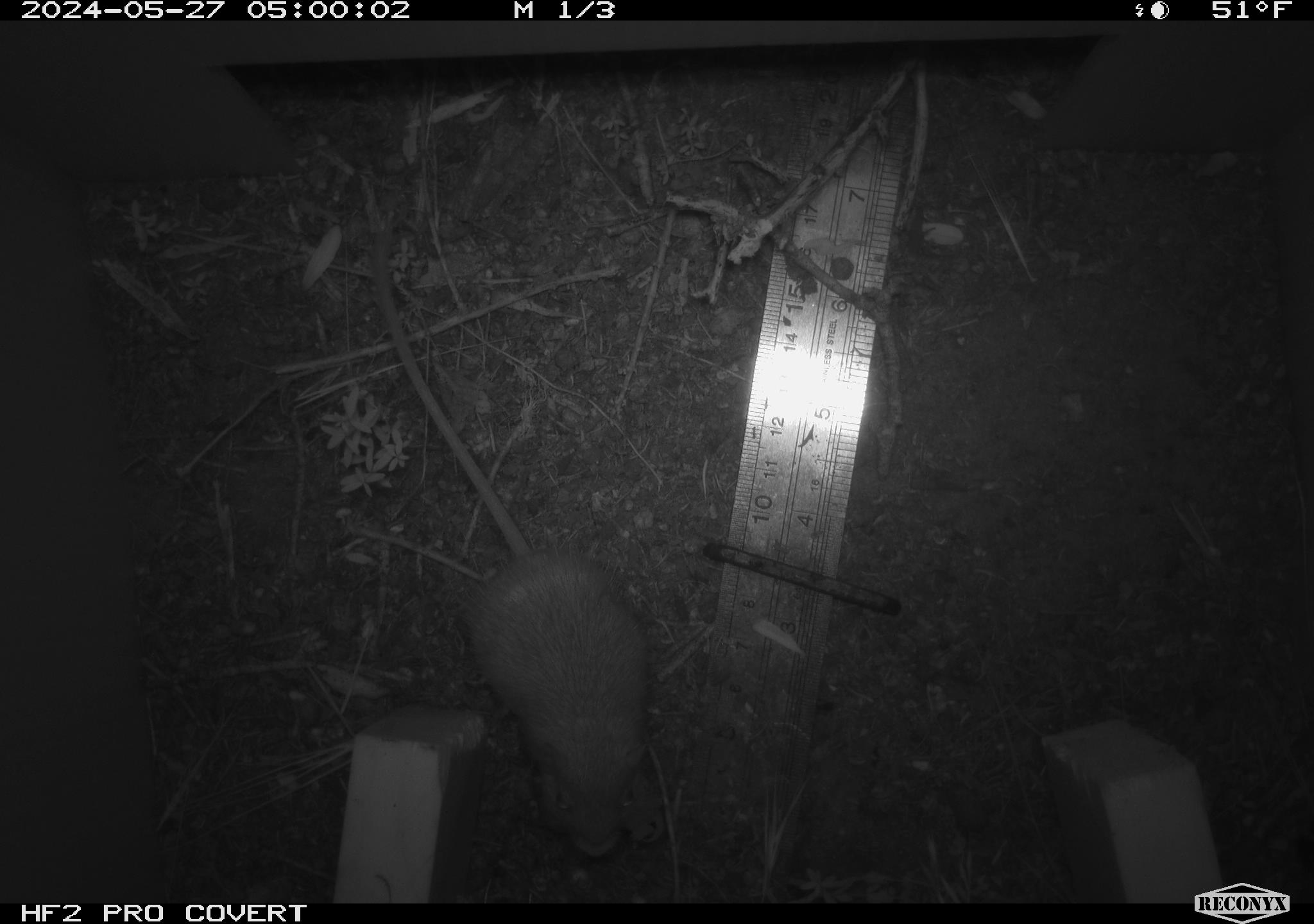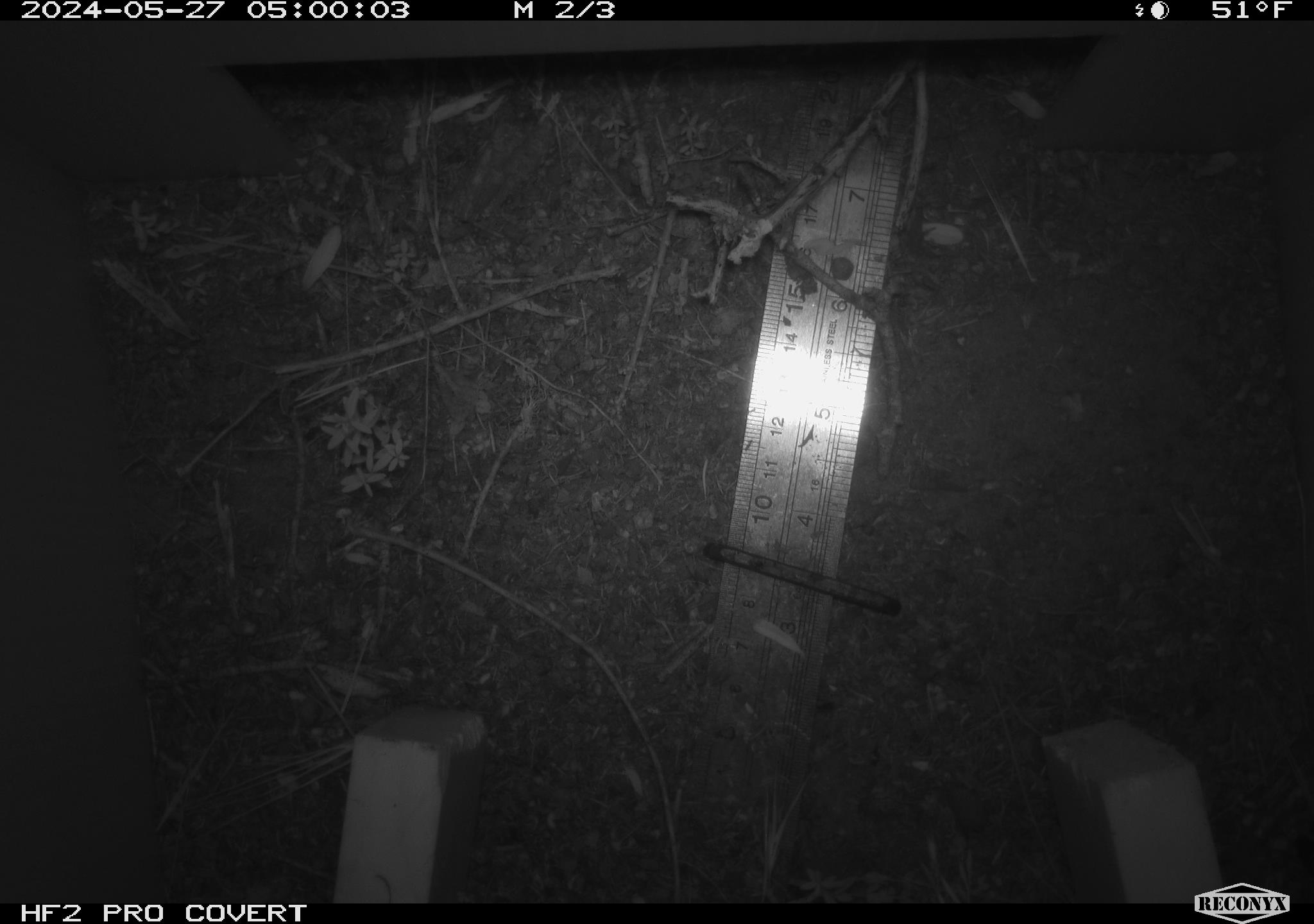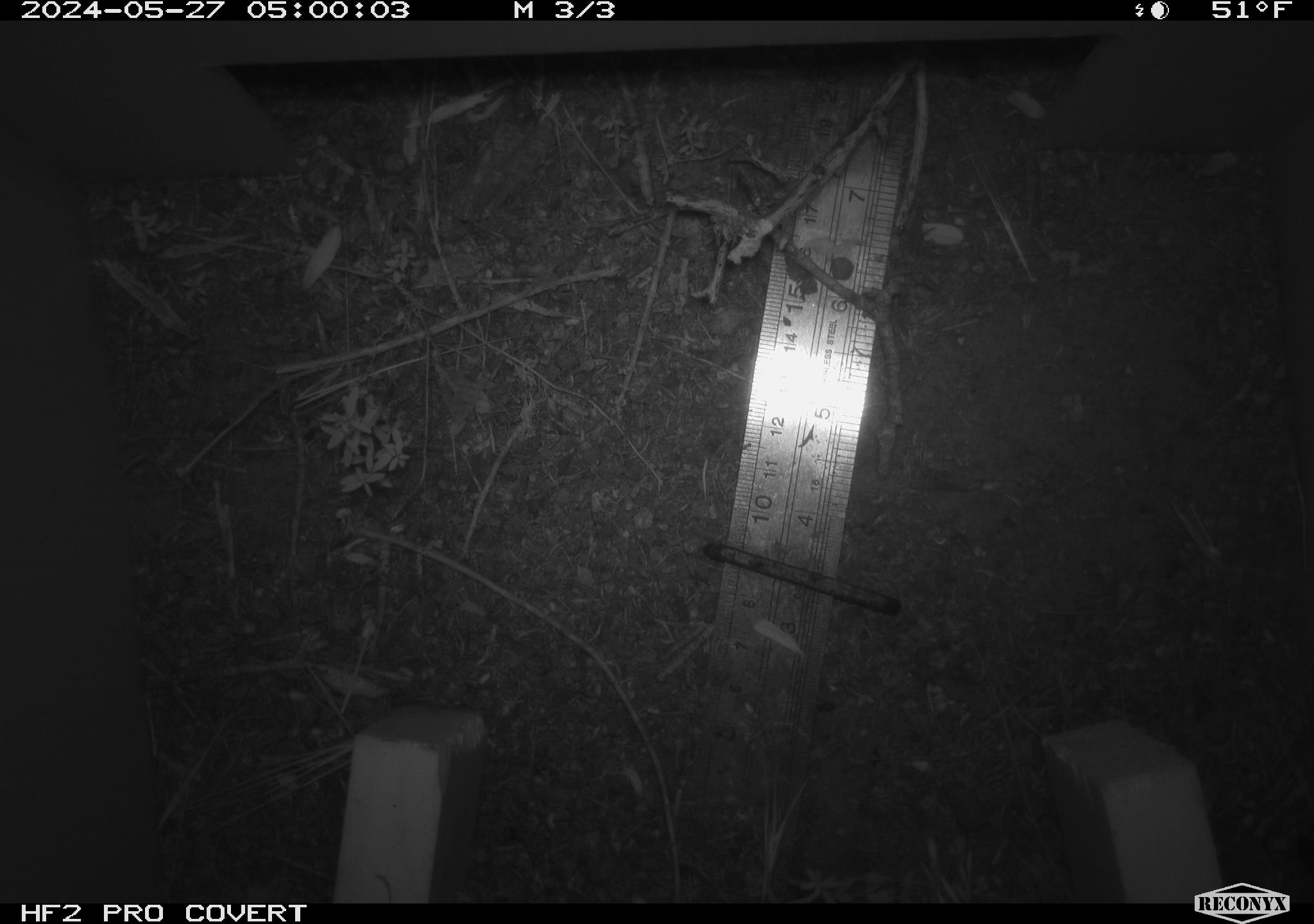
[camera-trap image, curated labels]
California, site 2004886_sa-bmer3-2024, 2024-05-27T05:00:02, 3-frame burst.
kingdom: Animalia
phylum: Chordata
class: Mammalia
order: Rodentia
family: Heteromyidae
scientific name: Heteromyidae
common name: kangaroo rats and pocket mice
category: heteromyidae family